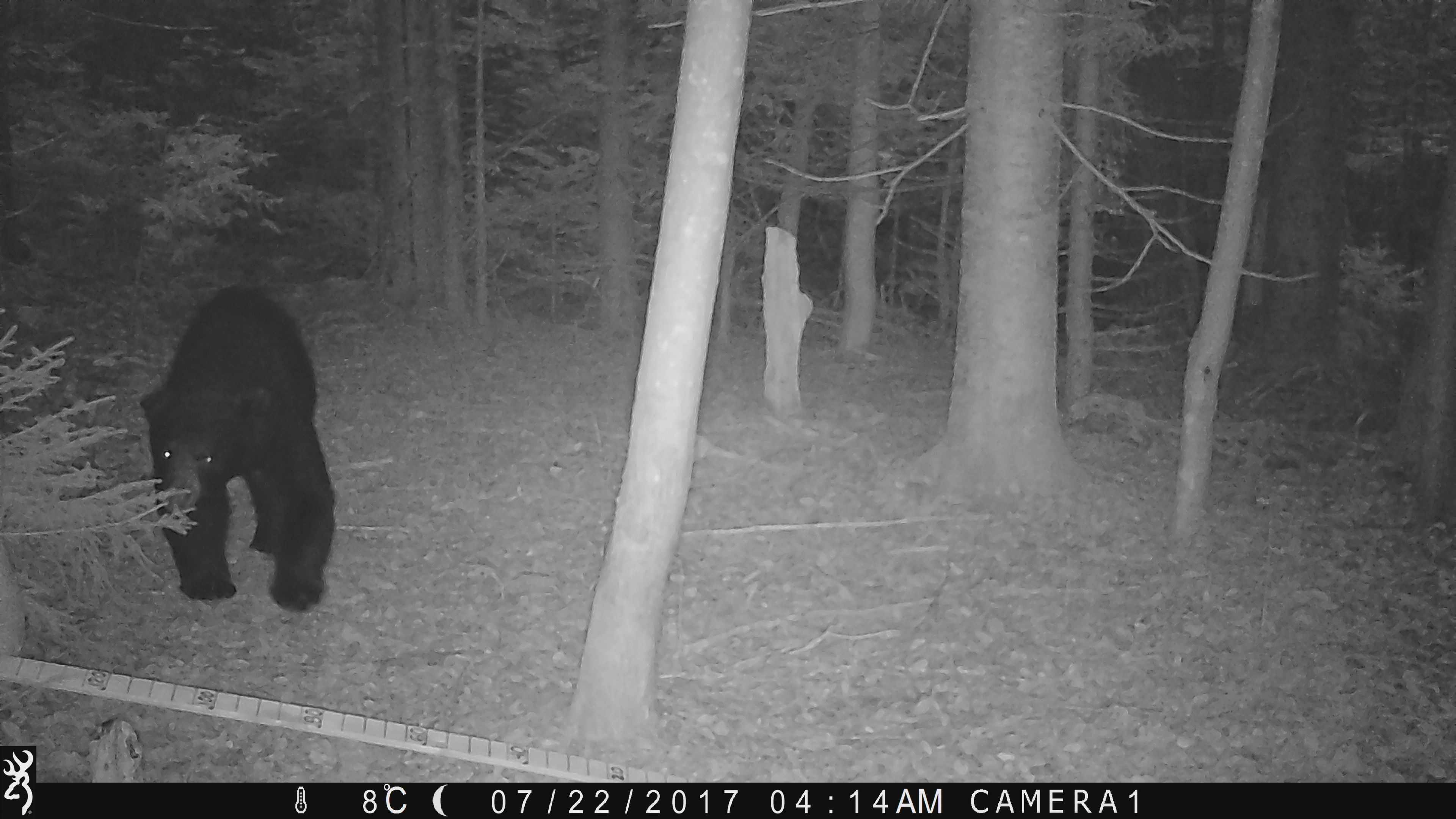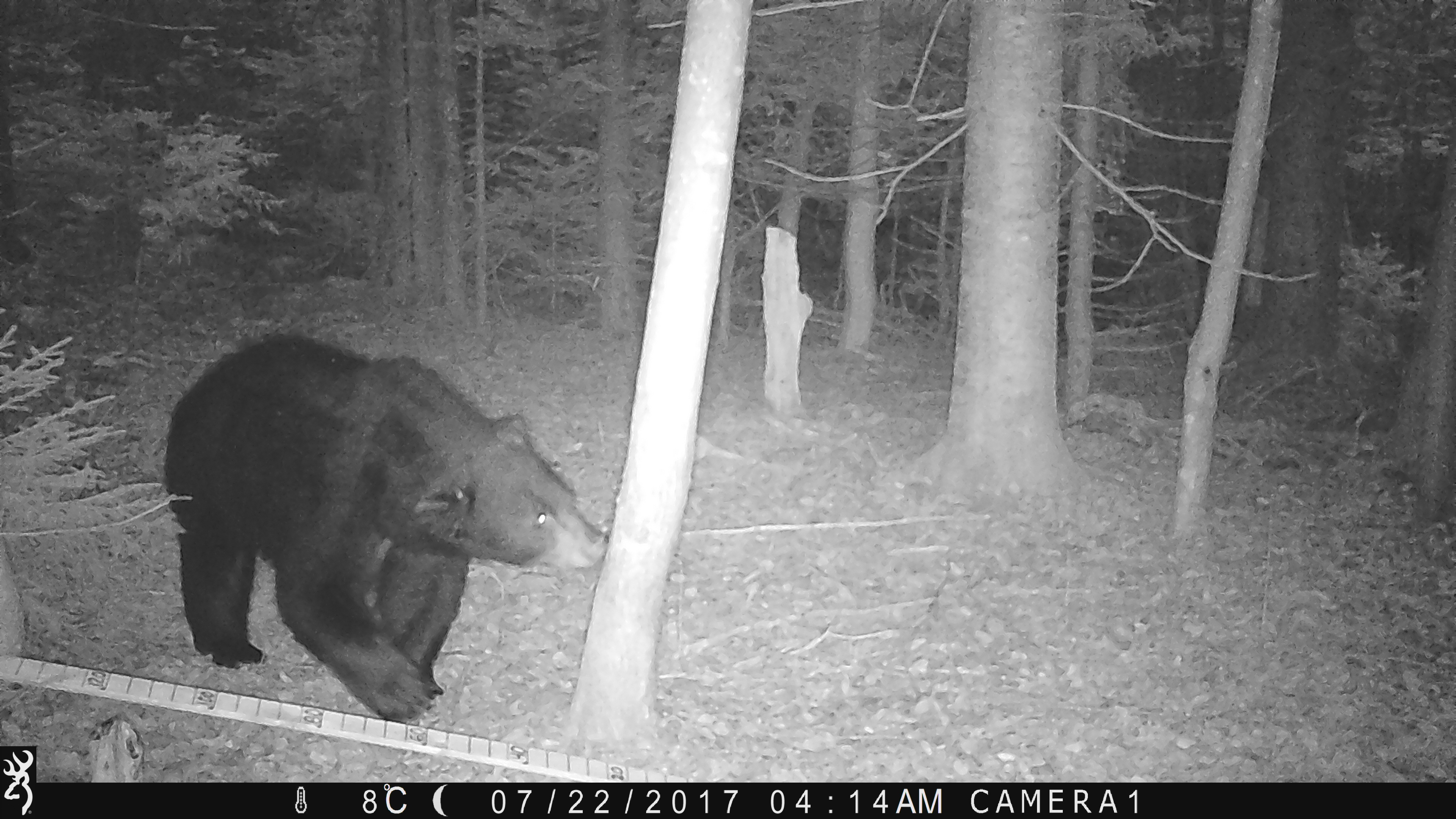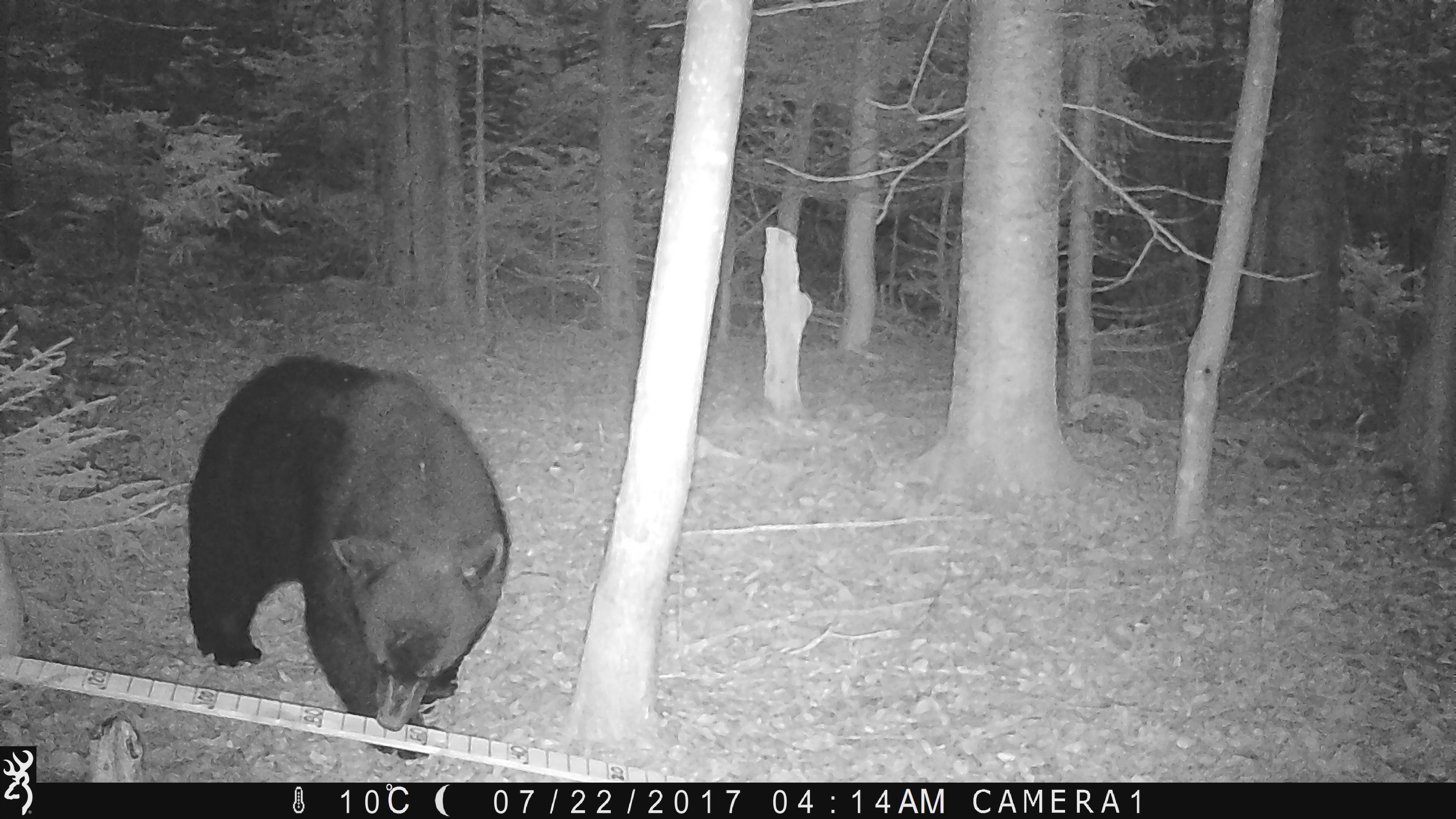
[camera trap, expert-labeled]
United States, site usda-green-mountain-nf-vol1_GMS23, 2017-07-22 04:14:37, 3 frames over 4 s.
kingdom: Animalia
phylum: Chordata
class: Mammalia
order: Carnivora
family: Ursidae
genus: Ursus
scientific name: Ursus americanus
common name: black bear